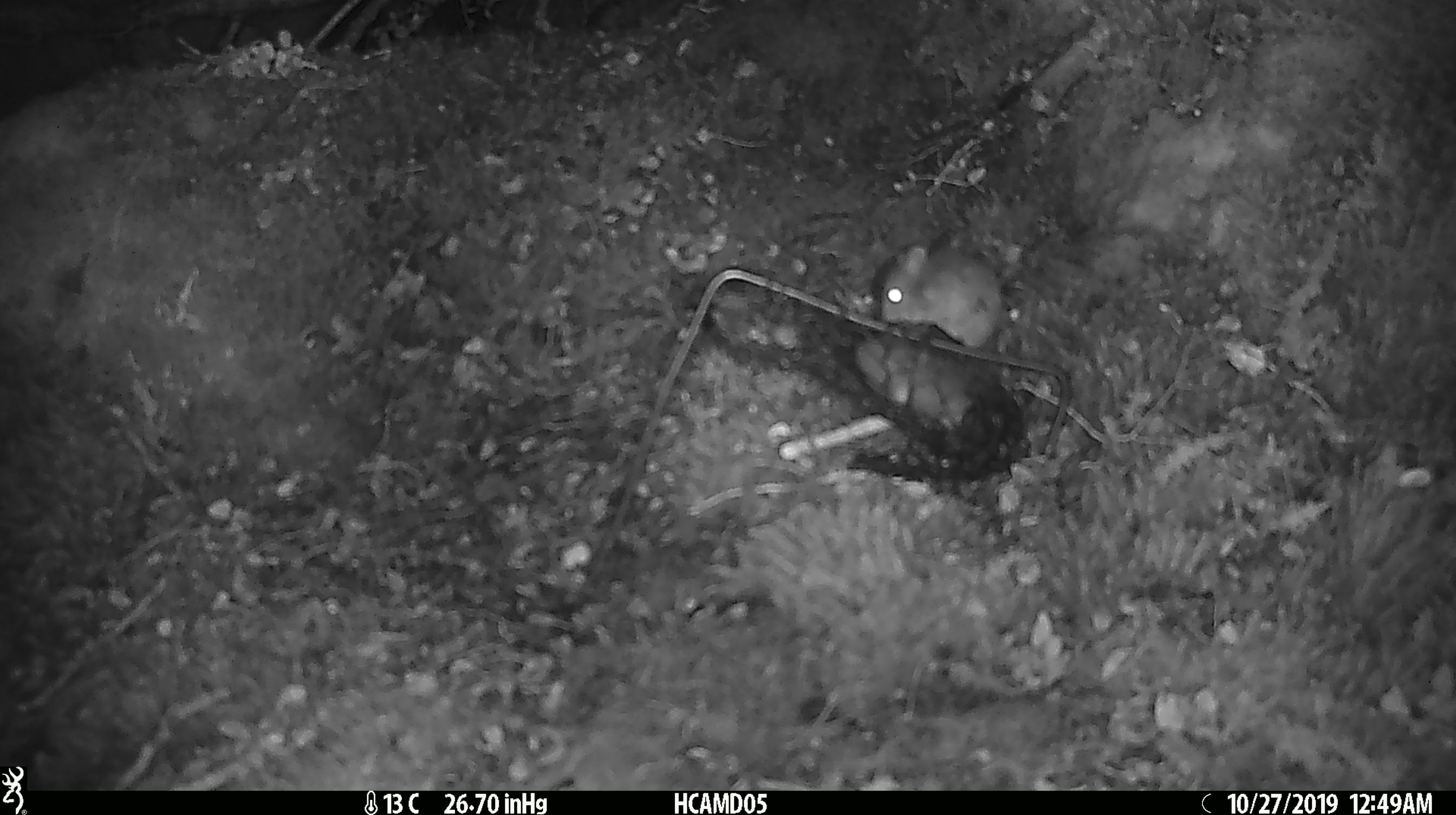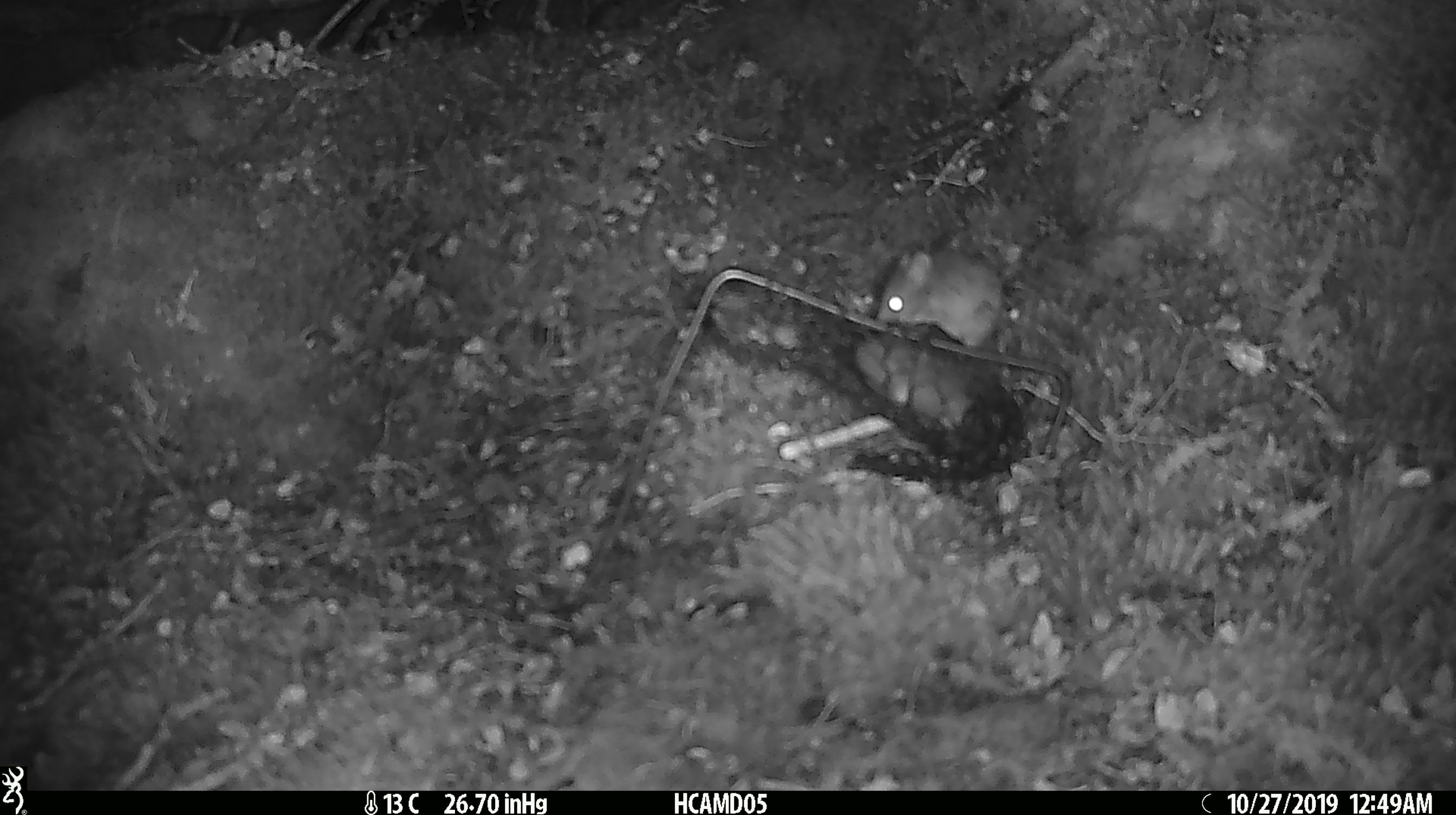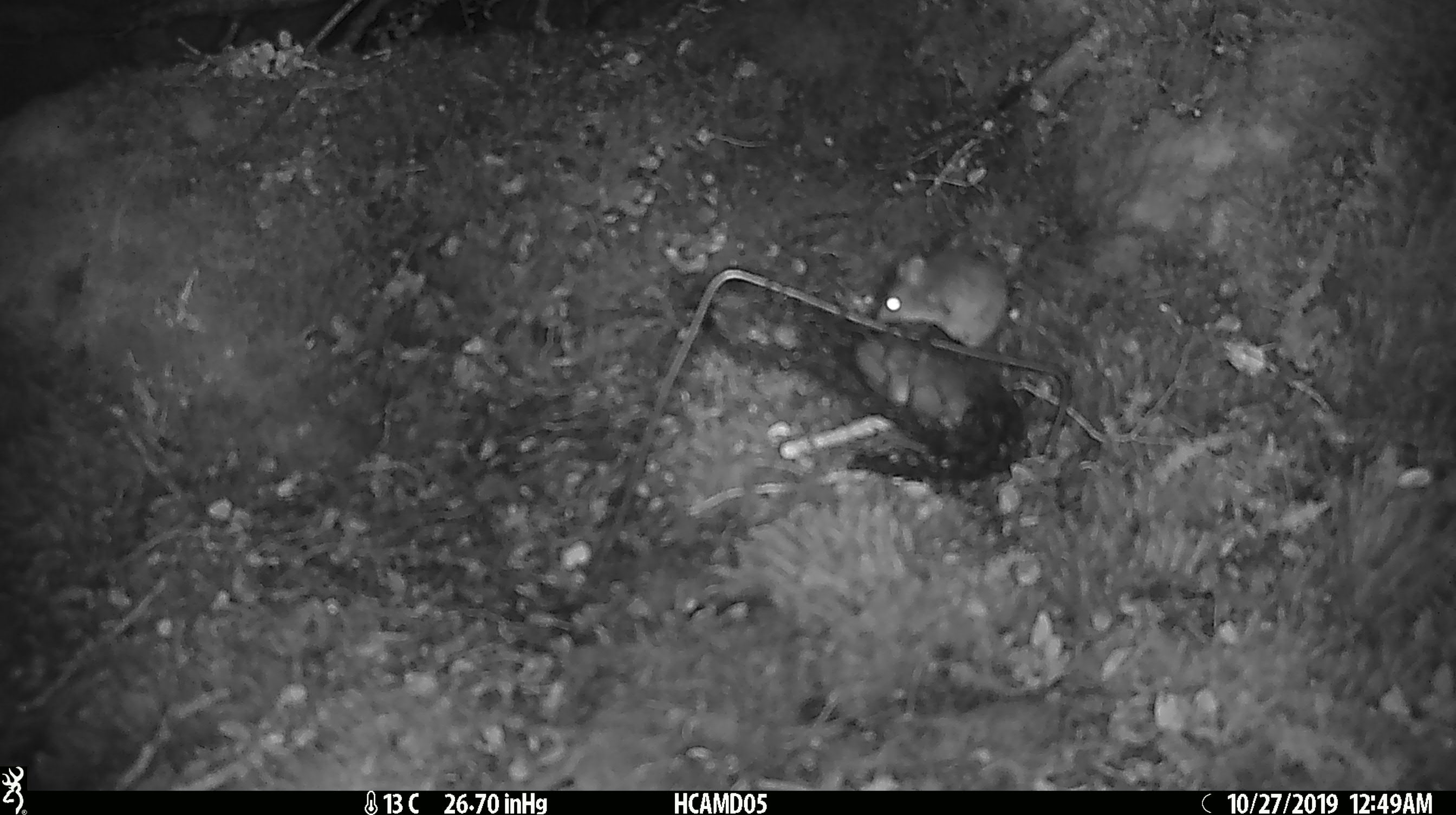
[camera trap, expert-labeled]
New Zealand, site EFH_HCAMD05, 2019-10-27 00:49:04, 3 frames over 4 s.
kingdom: Animalia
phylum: Chordata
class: Mammalia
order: Rodentia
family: Muridae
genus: Mus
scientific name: Mus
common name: mouse